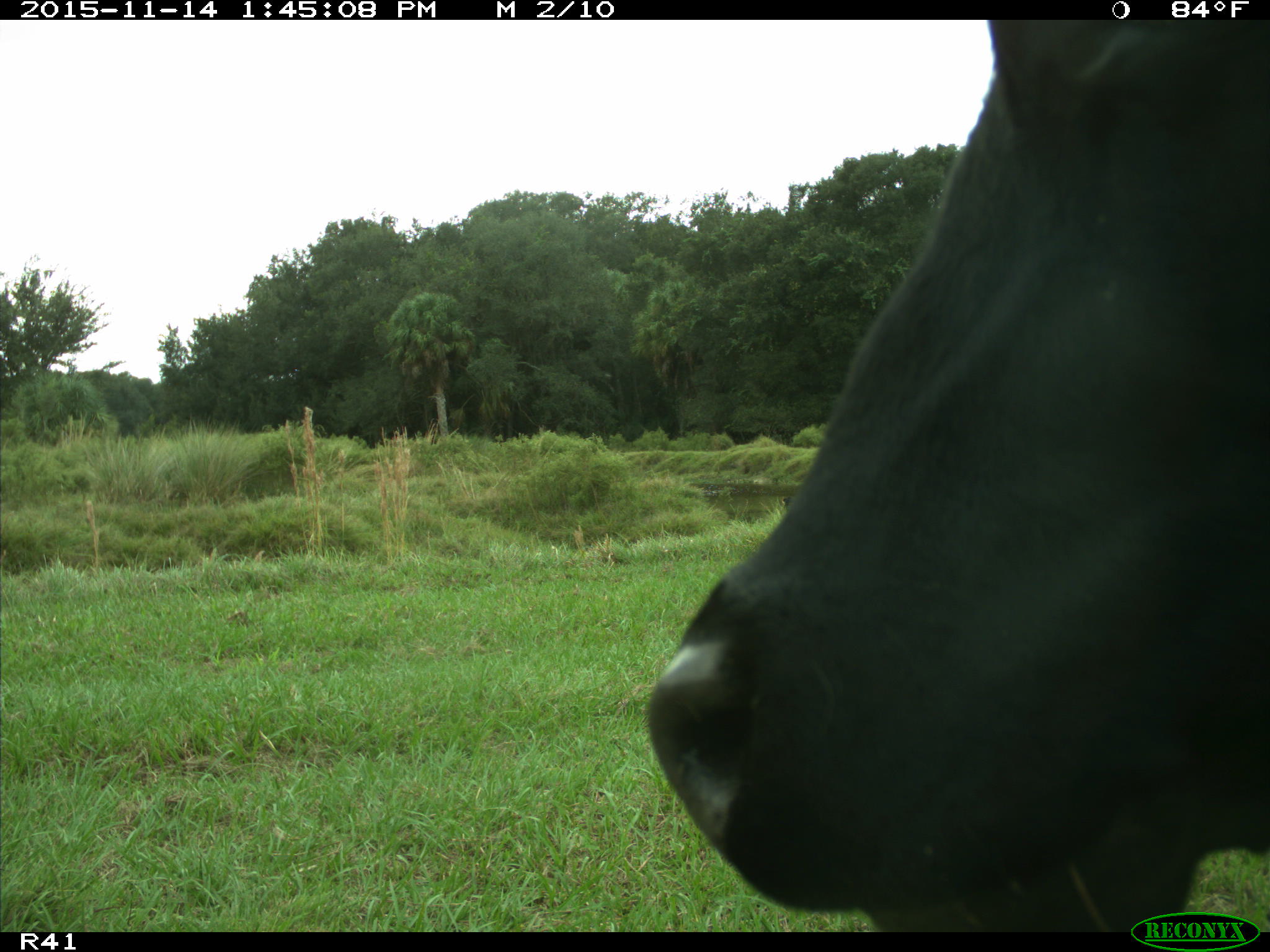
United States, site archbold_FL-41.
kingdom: Animalia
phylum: Chordata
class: Mammalia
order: Artiodactyla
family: Bovidae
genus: Bos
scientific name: Bos taurus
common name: domestic cow